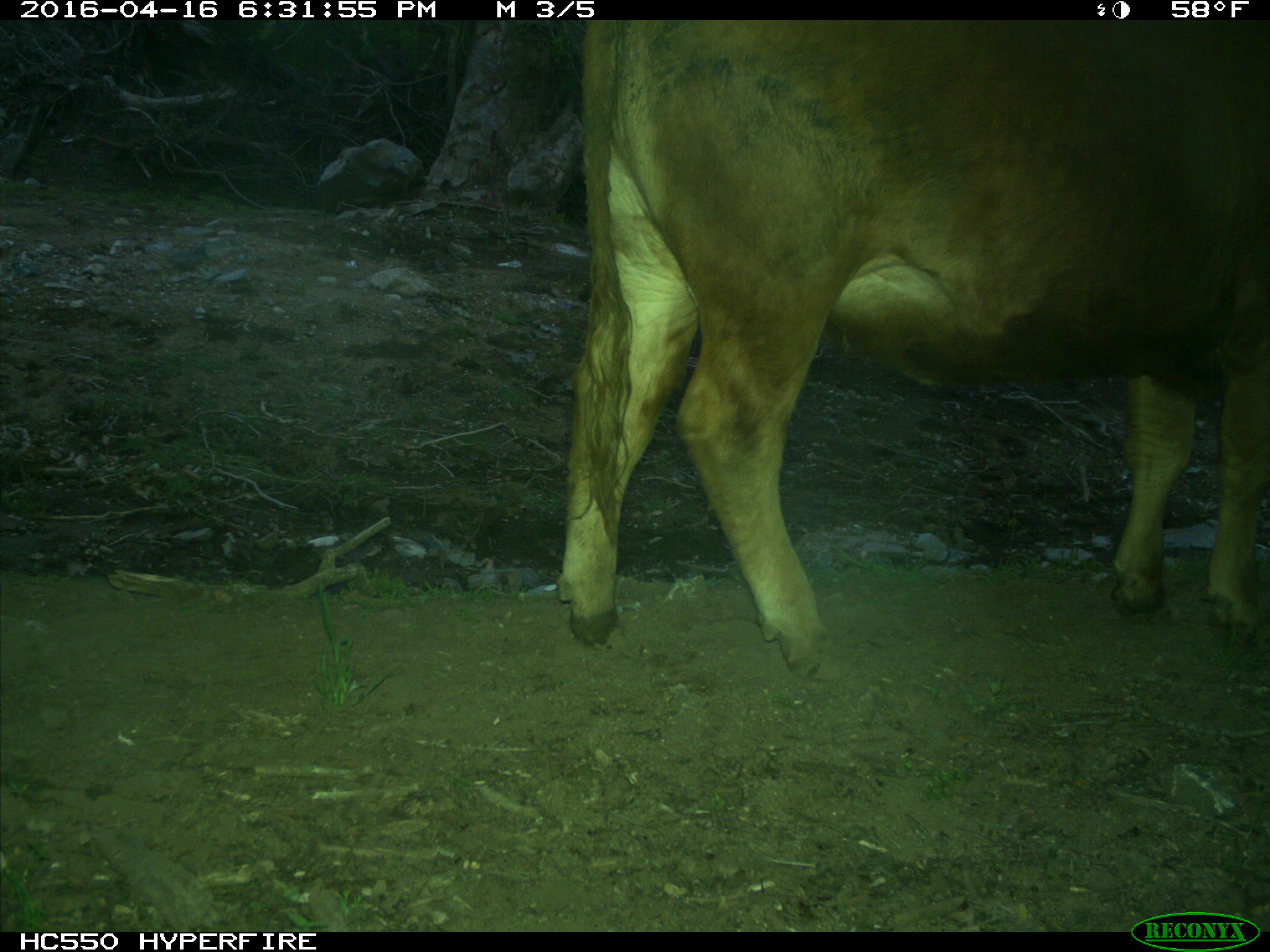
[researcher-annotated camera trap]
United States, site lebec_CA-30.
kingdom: Animalia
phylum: Chordata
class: Mammalia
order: Artiodactyla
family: Bovidae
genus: Bos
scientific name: Bos taurus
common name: domestic cow